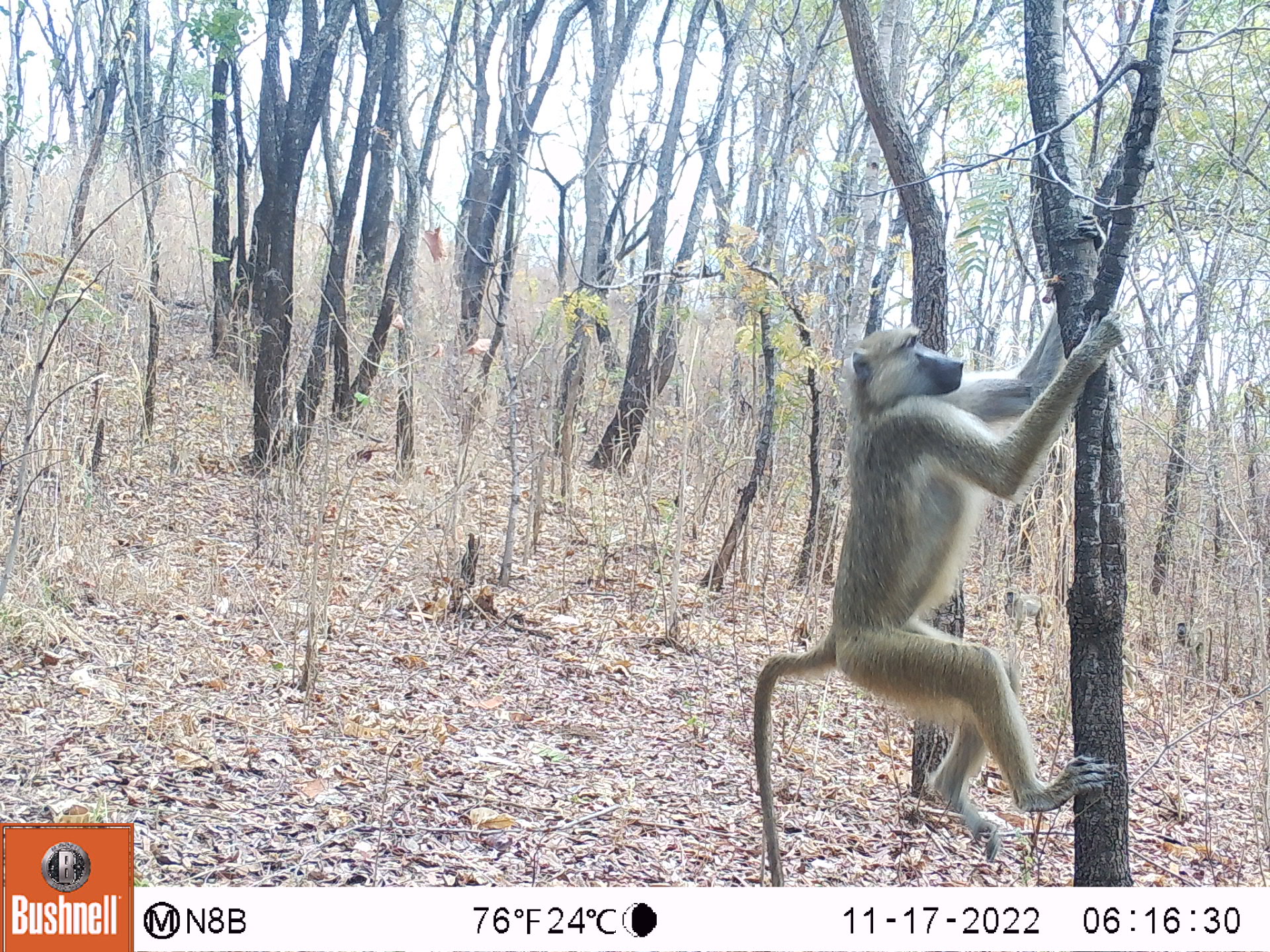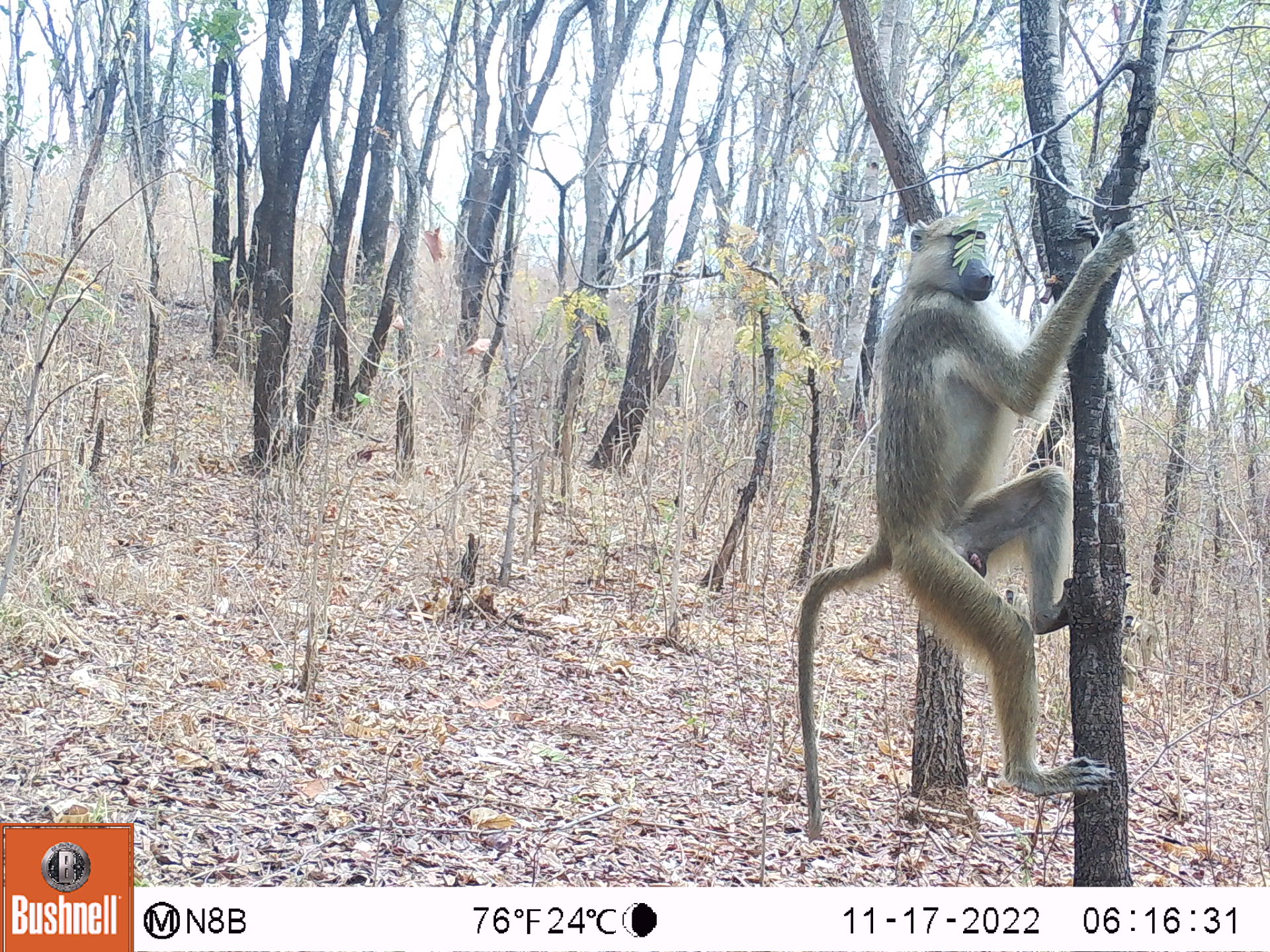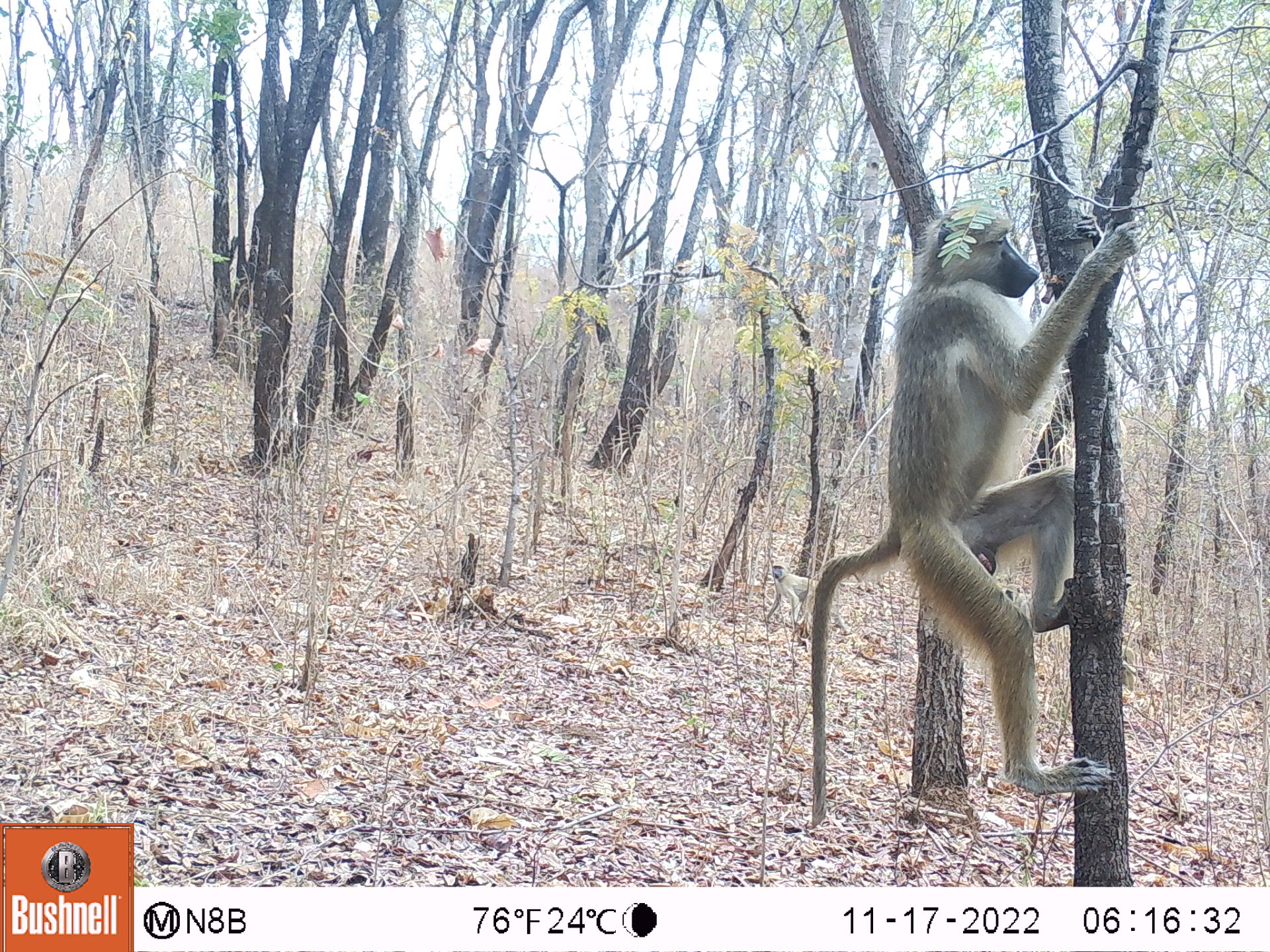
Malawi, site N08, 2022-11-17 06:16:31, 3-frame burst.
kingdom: Animalia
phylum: Chordata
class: Mammalia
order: Primates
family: Cercopithecidae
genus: Papio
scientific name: Papio cynocephalus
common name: yellow baboon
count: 1